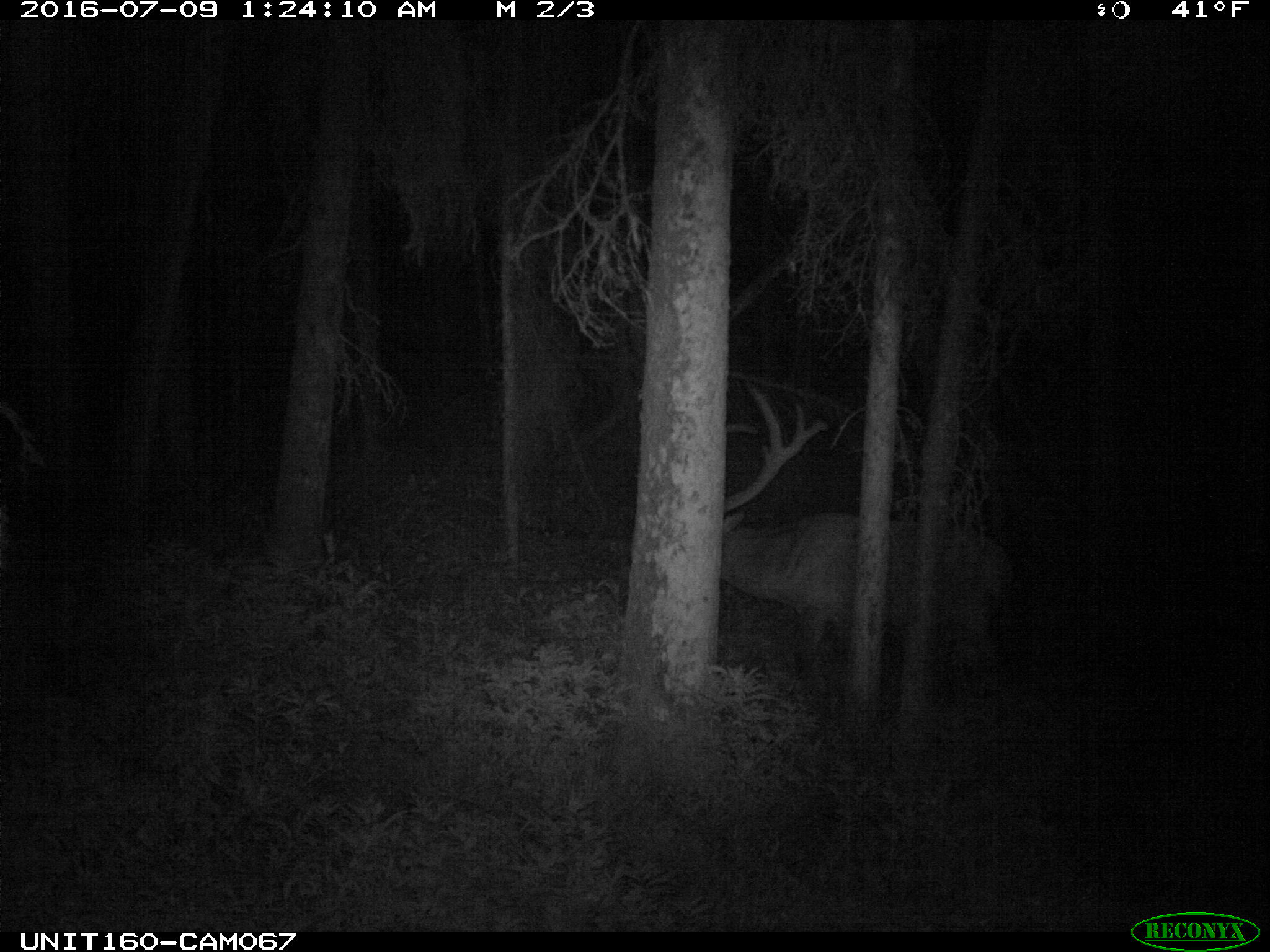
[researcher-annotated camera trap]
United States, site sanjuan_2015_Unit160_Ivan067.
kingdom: Animalia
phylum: Chordata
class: Mammalia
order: Artiodactyla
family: Cervidae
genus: Cervus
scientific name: Cervus elaphus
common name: red deer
Cervus elaphus (red deer).